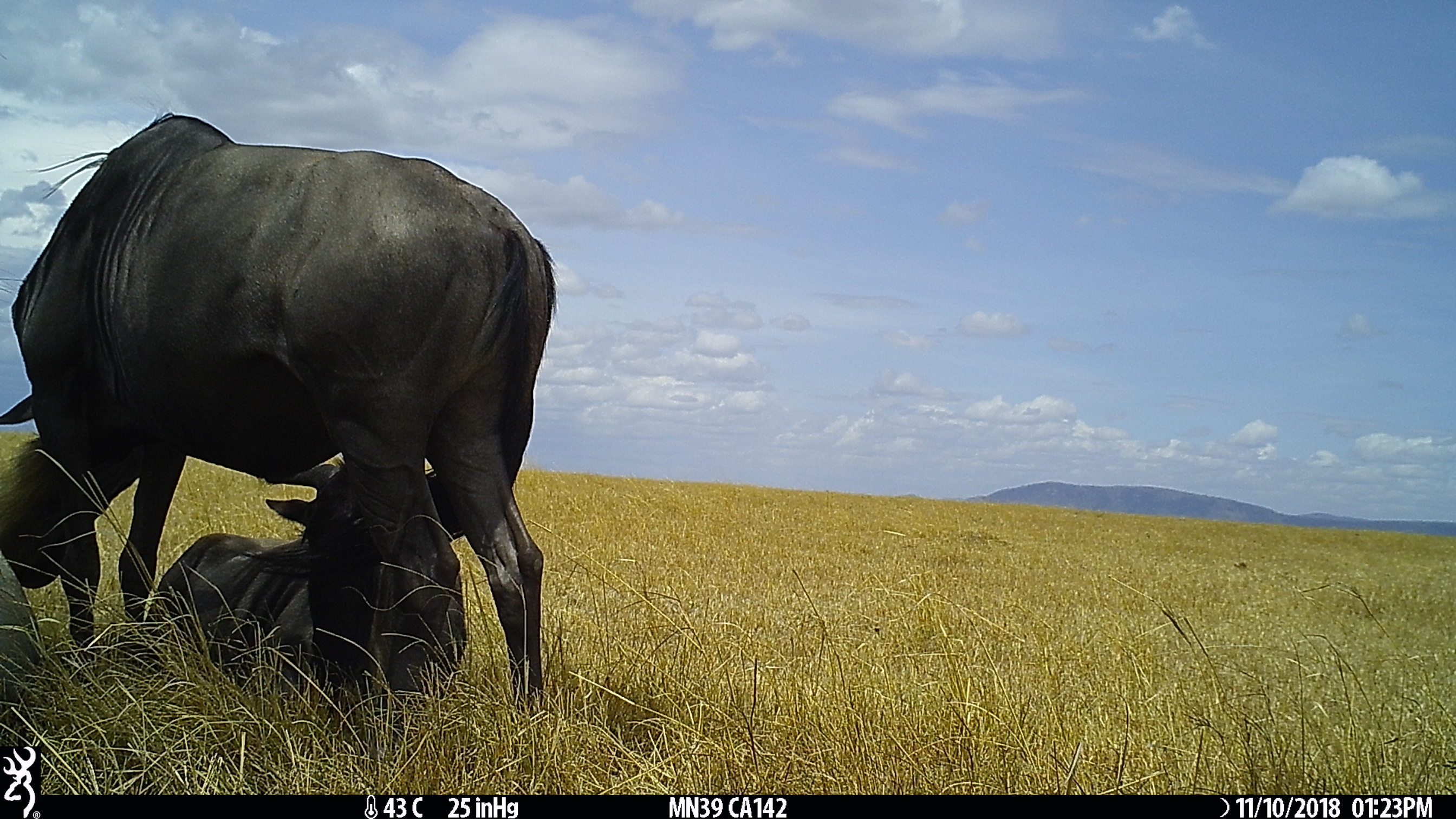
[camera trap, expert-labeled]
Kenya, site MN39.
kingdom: Animalia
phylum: Chordata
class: Mammalia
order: Artiodactyla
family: Bovidae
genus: Connochaetes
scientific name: Connochaetes taurinus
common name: blue wildebeest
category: wildebeest